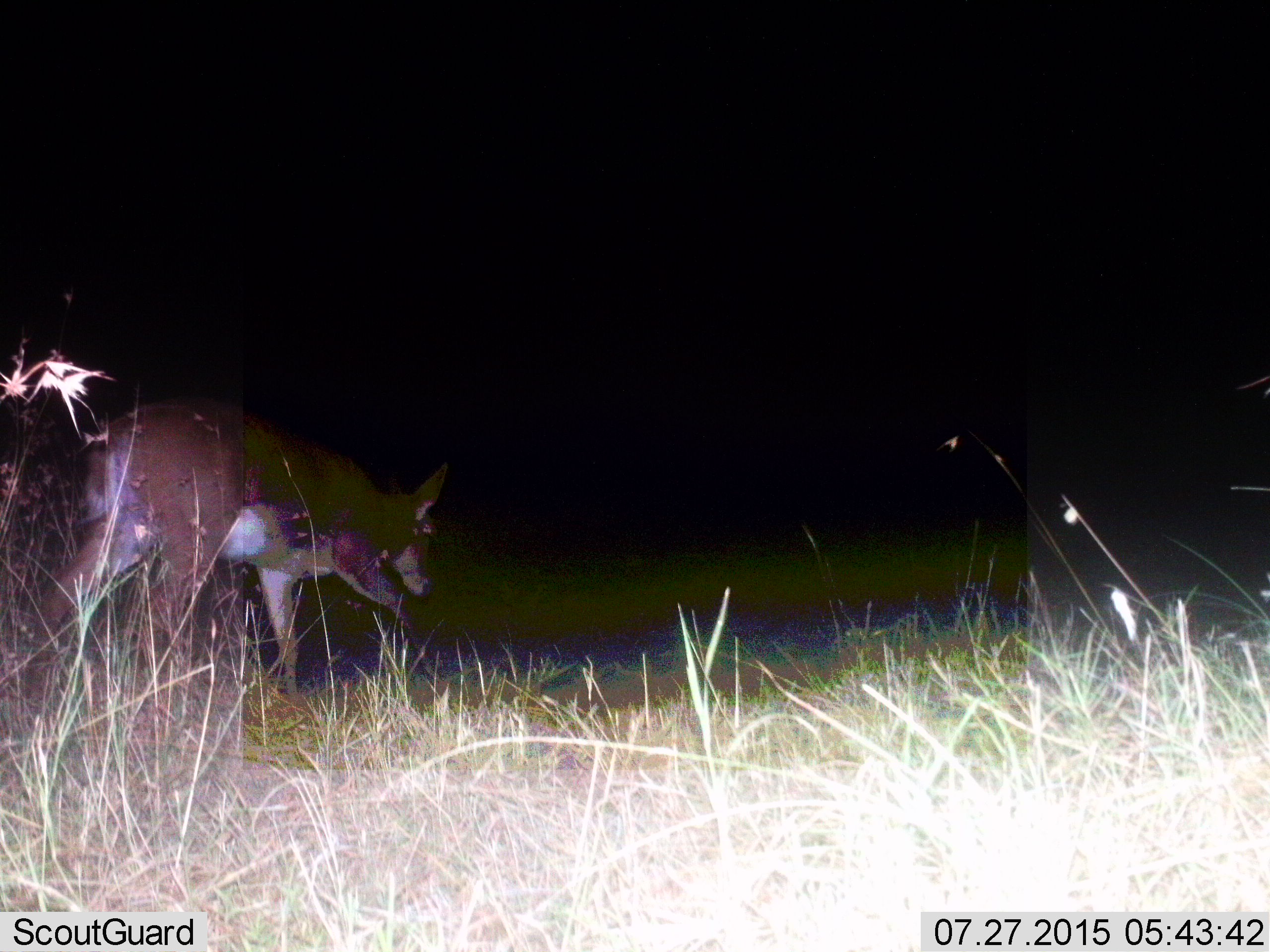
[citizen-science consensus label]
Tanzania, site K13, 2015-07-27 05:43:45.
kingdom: Animalia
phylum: Chordata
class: Mammalia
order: Artiodactyla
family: Bovidae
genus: Eudorcas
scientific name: Eudorcas thomsonii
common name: thomson's gazelle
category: gazellethomsons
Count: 1.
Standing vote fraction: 33%.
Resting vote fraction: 33%.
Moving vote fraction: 67%.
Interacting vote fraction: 0%.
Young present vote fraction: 0%.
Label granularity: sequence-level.